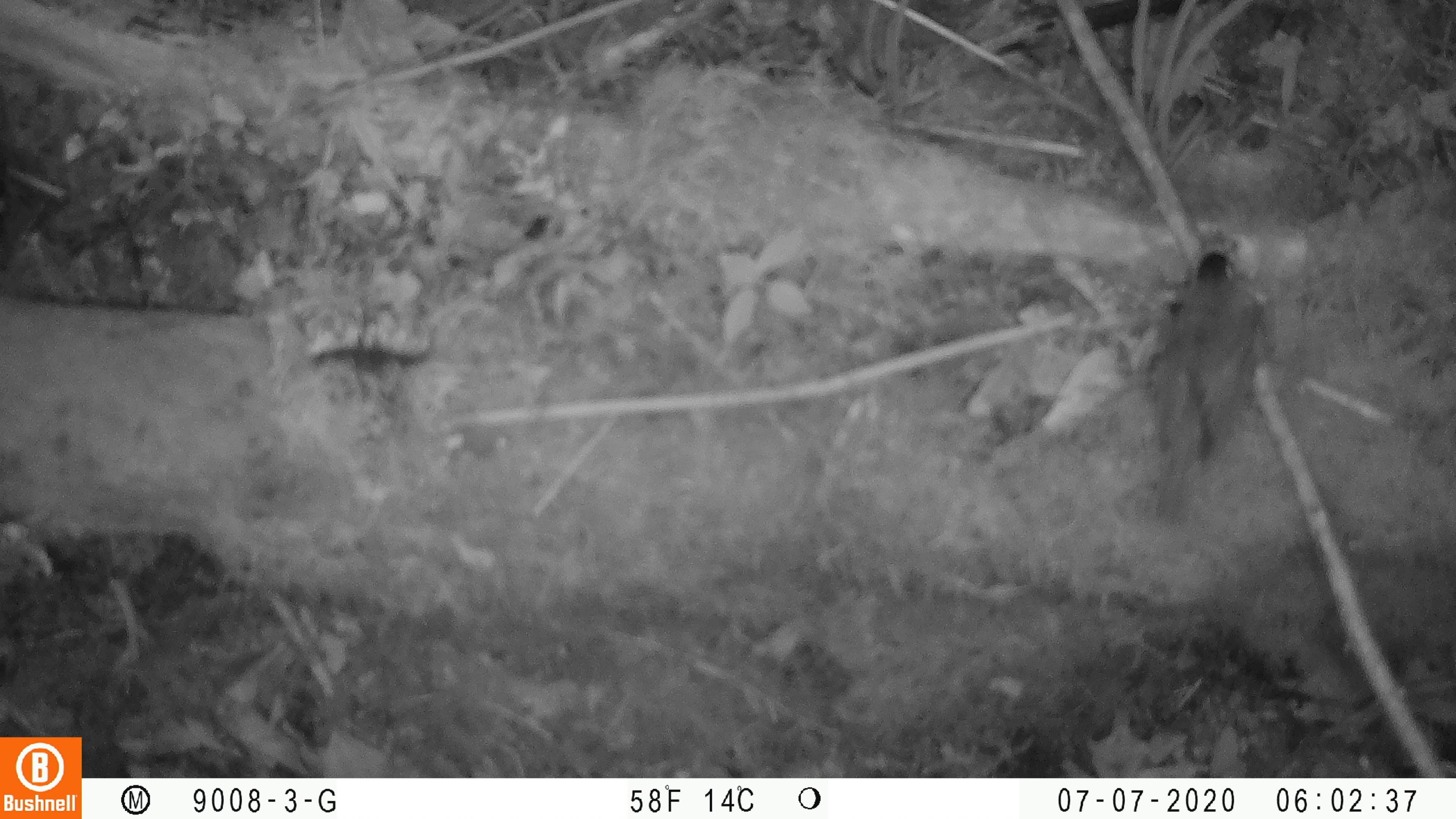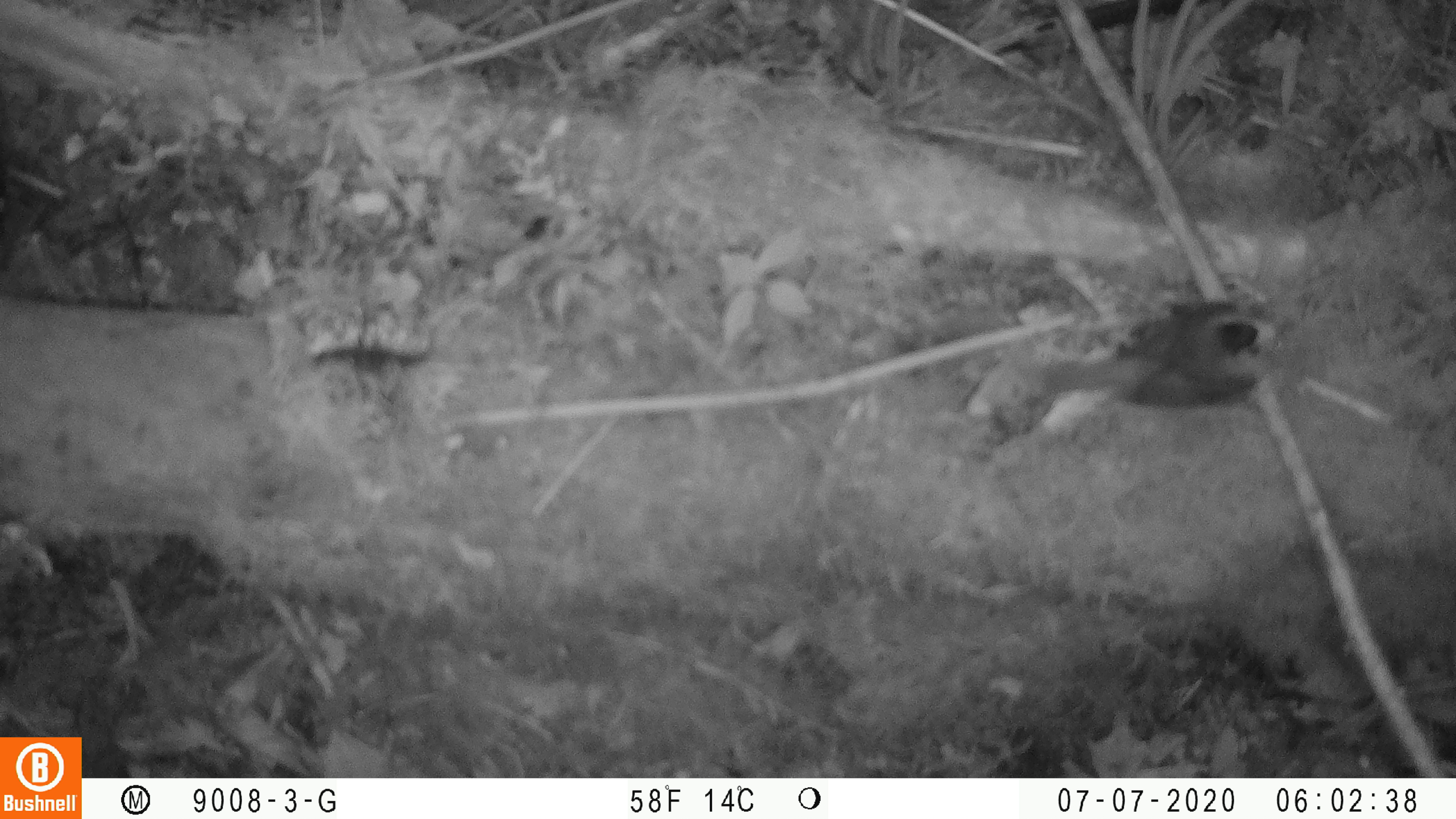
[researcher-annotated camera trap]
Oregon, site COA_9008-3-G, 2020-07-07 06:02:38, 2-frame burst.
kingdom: Animalia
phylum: Chordata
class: Aves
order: Passeriformes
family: Parulidae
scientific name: Parulidae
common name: new world warblers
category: parulidae family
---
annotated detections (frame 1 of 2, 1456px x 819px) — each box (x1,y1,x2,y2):
parulidae family: (1142,233,1285,532)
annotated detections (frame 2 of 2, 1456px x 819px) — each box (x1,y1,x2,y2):
parulidae family: (1004,279,1324,439)